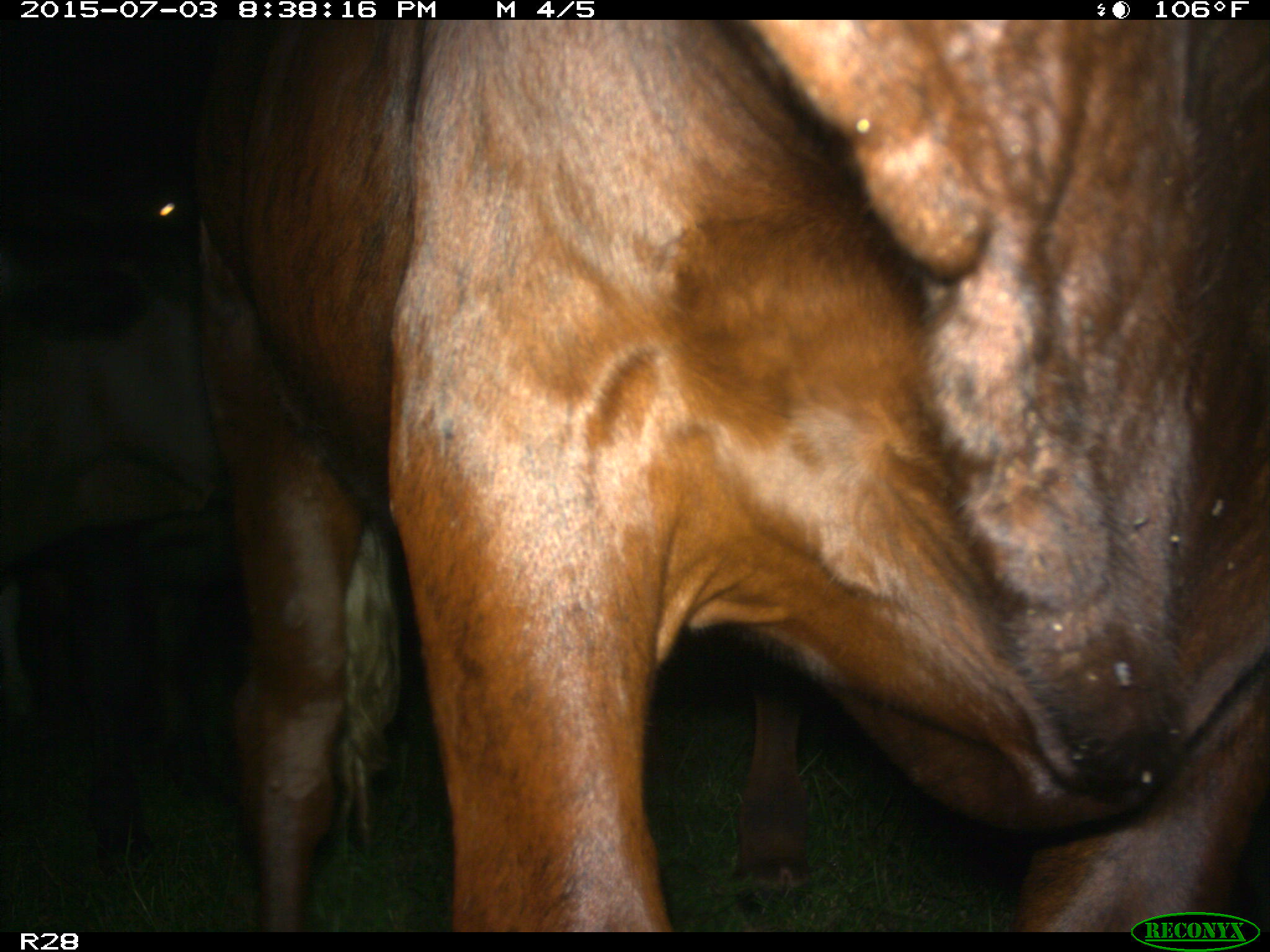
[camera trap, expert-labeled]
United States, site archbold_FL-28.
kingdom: Animalia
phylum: Chordata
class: Mammalia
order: Artiodactyla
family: Bovidae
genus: Bos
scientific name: Bos taurus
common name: domestic cow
Bos taurus (domestic cow).